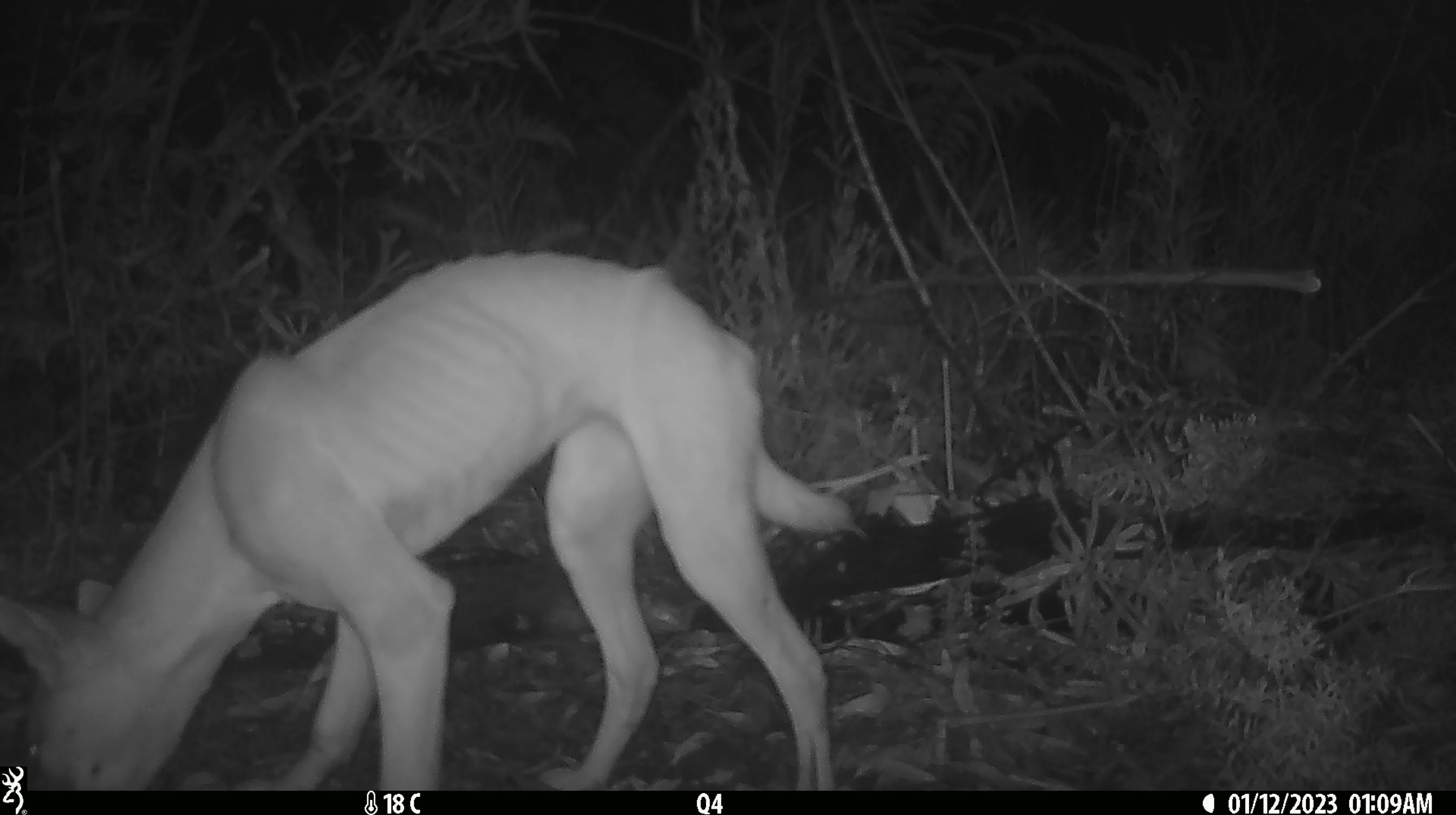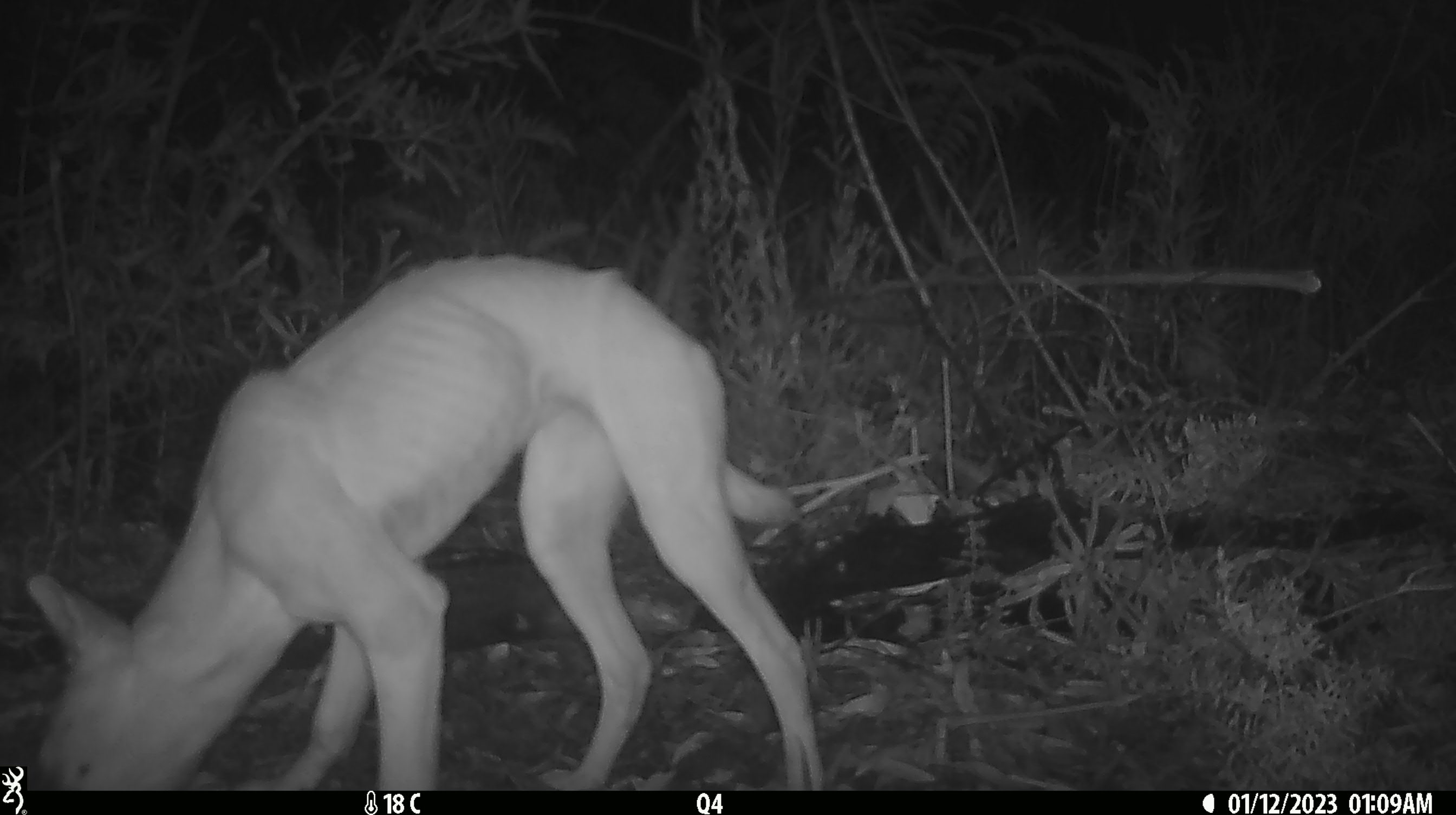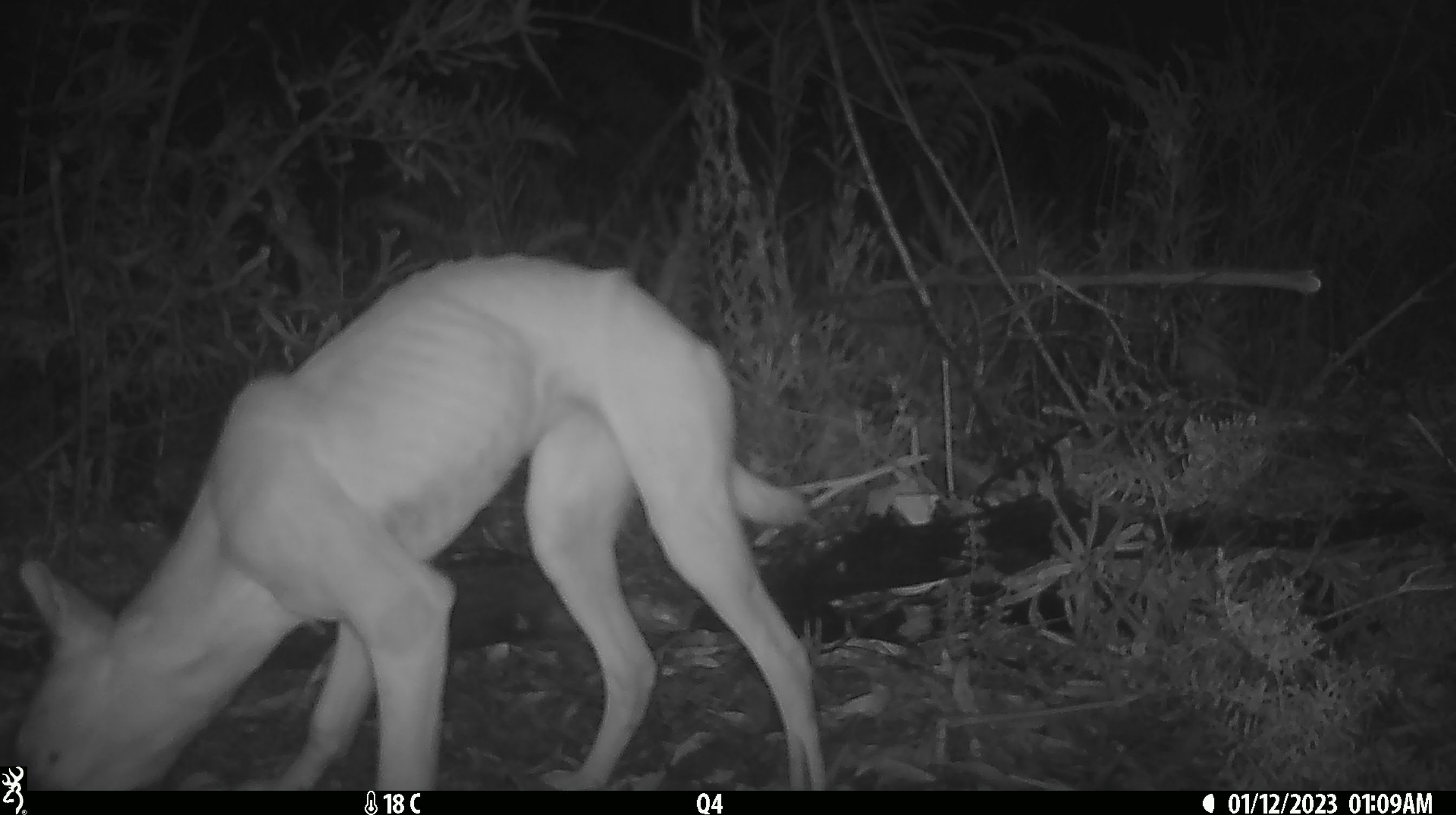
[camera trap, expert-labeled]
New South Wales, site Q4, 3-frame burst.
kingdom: Animalia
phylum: Chordata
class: Mammalia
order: Carnivora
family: Canidae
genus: Canis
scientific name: Canis familiaris dingo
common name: dingo